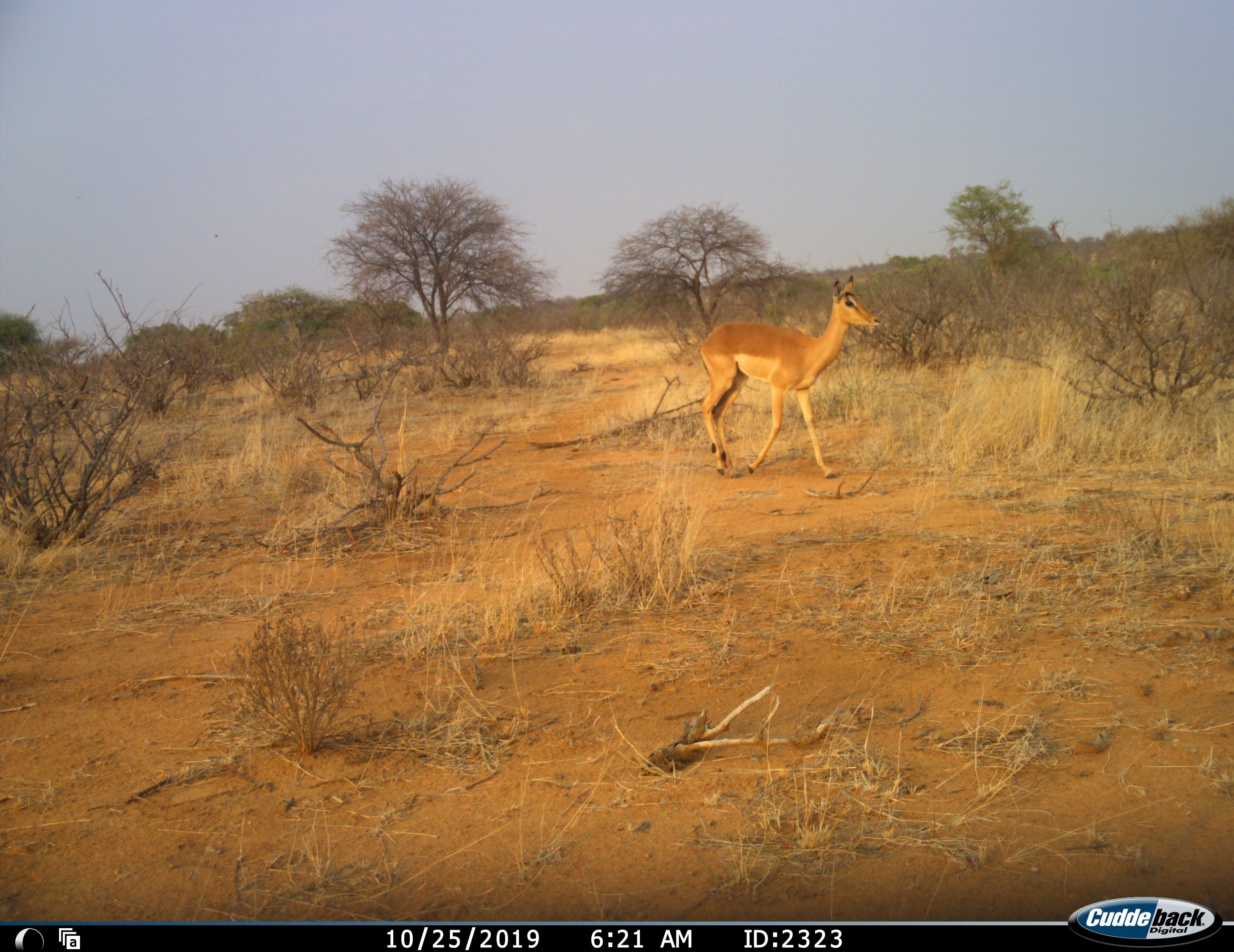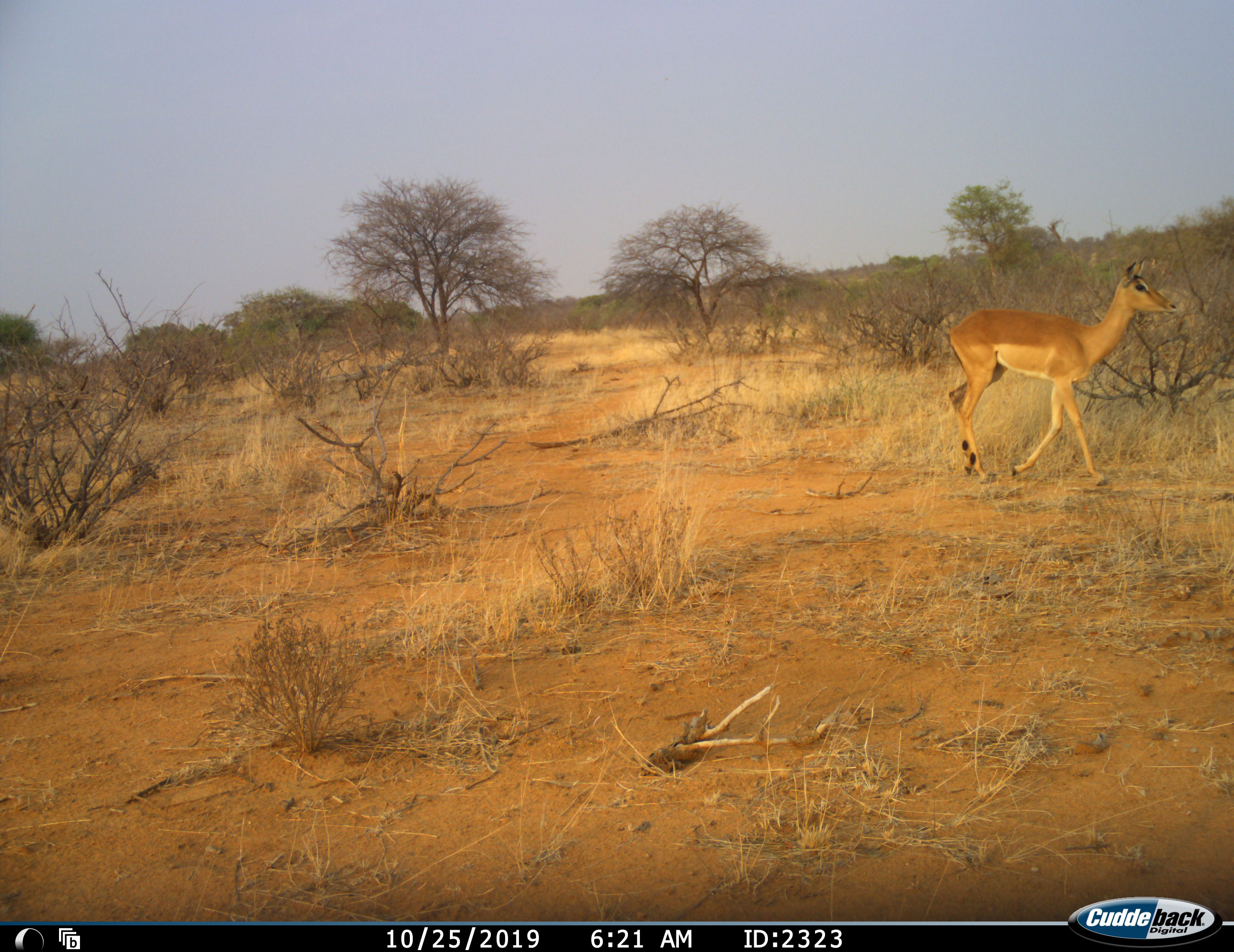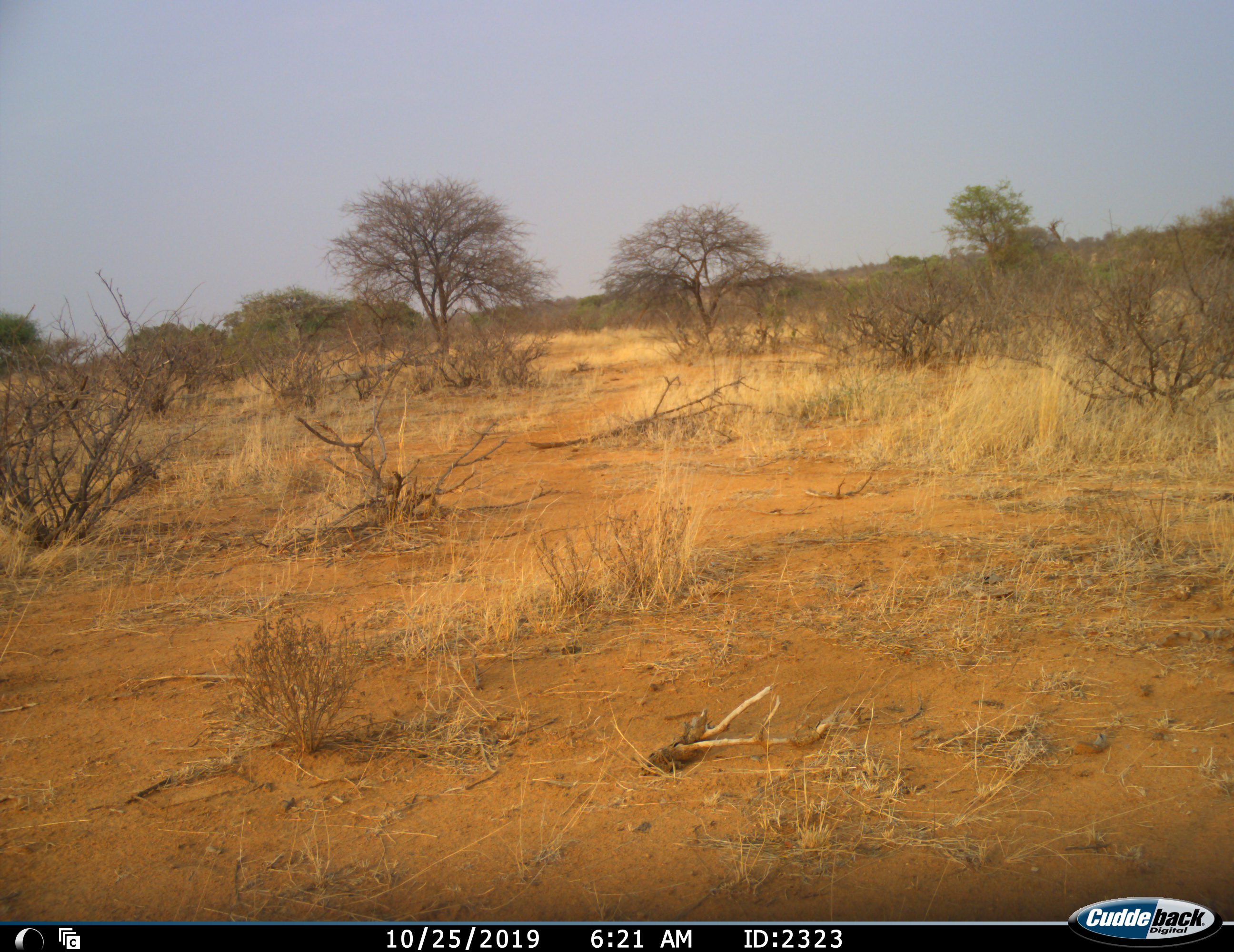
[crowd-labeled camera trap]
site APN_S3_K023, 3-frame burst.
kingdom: Animalia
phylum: Chordata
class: Mammalia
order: Artiodactyla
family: Bovidae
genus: Aepyceros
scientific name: Aepyceros melampus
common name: impala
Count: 1.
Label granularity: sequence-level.